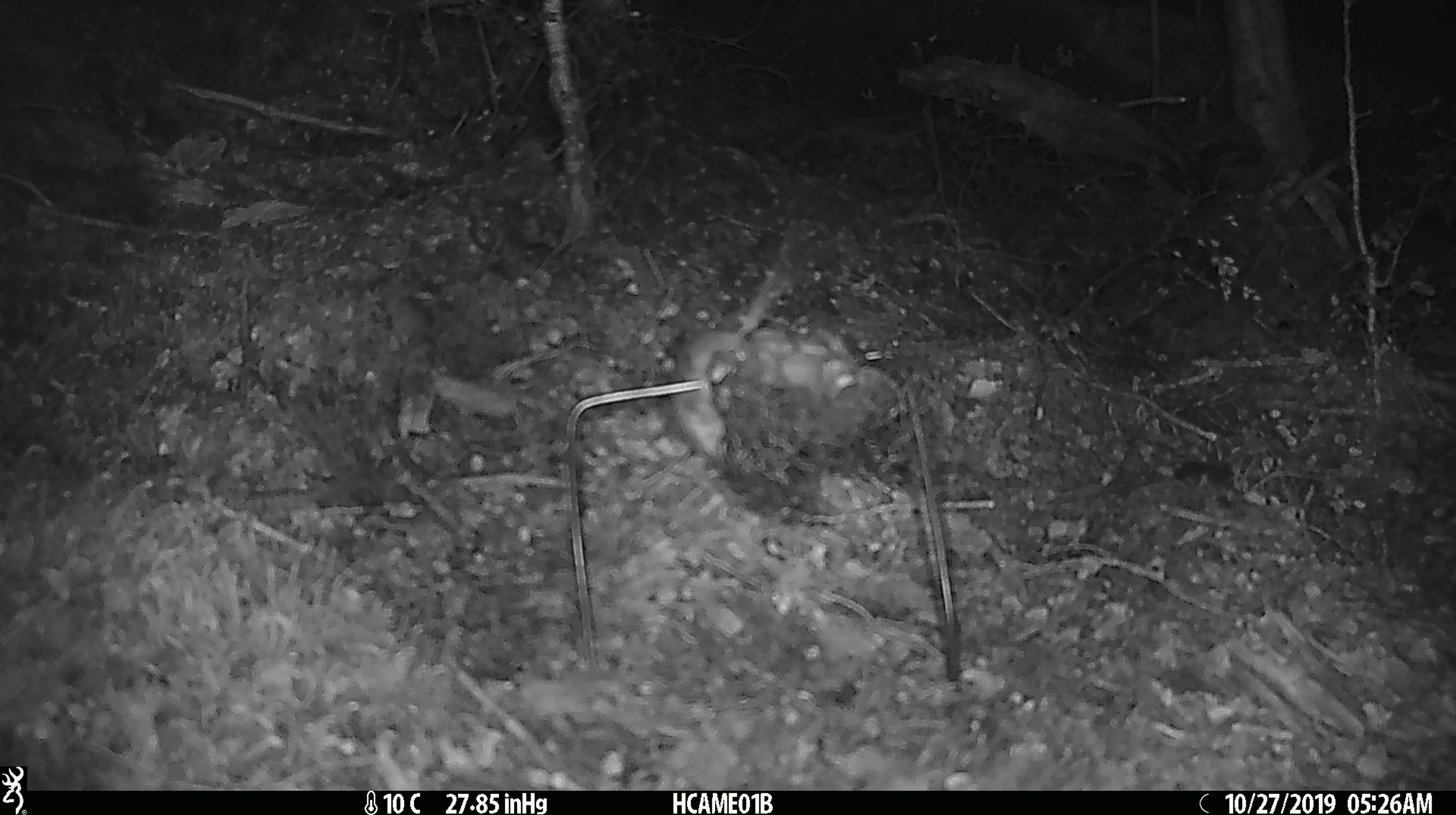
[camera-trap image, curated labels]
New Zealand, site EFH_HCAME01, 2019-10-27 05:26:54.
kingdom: Animalia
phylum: Chordata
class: Mammalia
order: Rodentia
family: Muridae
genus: Mus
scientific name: Mus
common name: mouse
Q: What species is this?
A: Mouse (Mus).